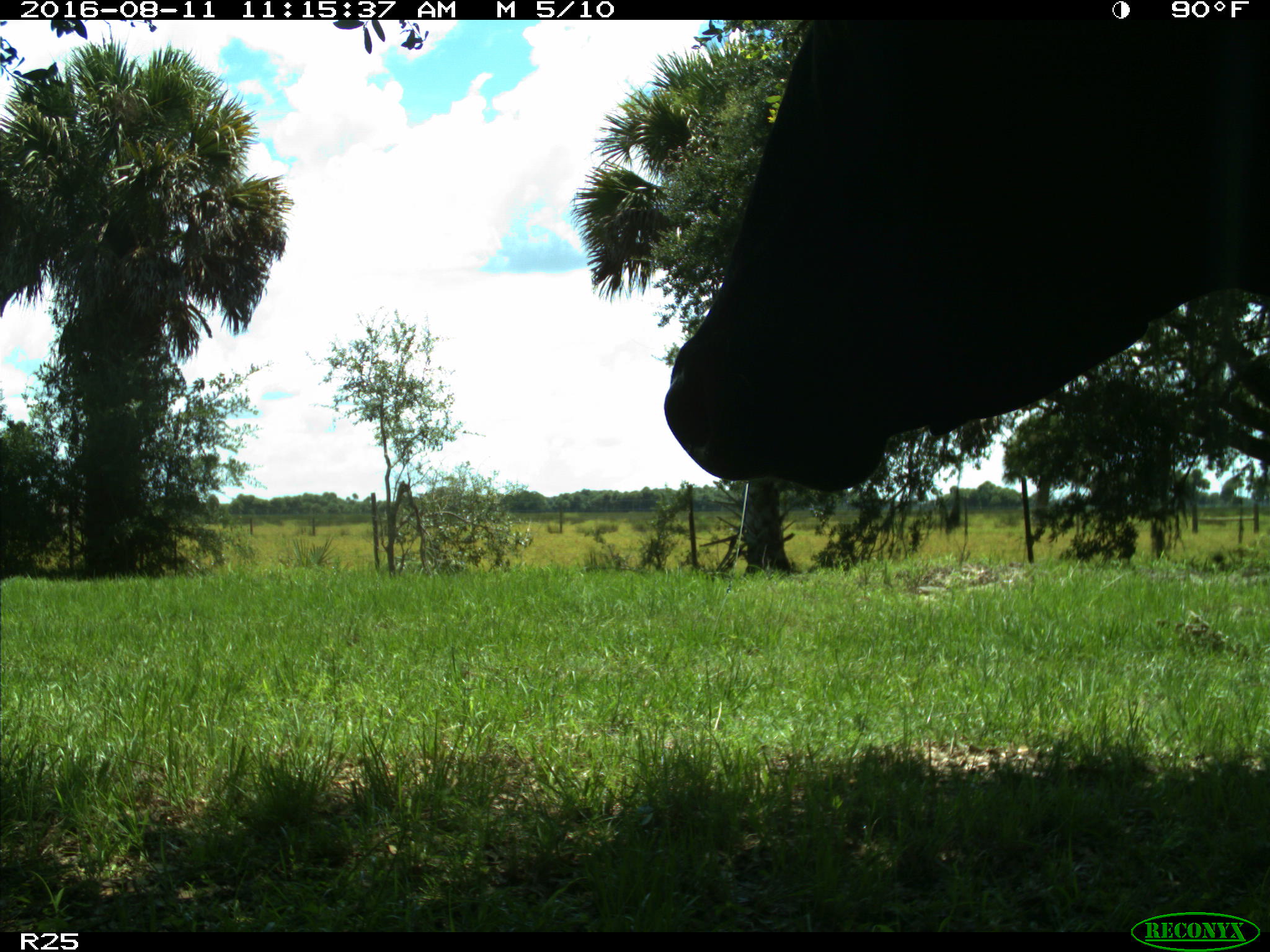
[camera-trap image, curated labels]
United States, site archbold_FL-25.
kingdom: Animalia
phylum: Chordata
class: Mammalia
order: Artiodactyla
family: Bovidae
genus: Bos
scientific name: Bos taurus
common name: domestic cow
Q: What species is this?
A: Bos taurus (domestic cow).